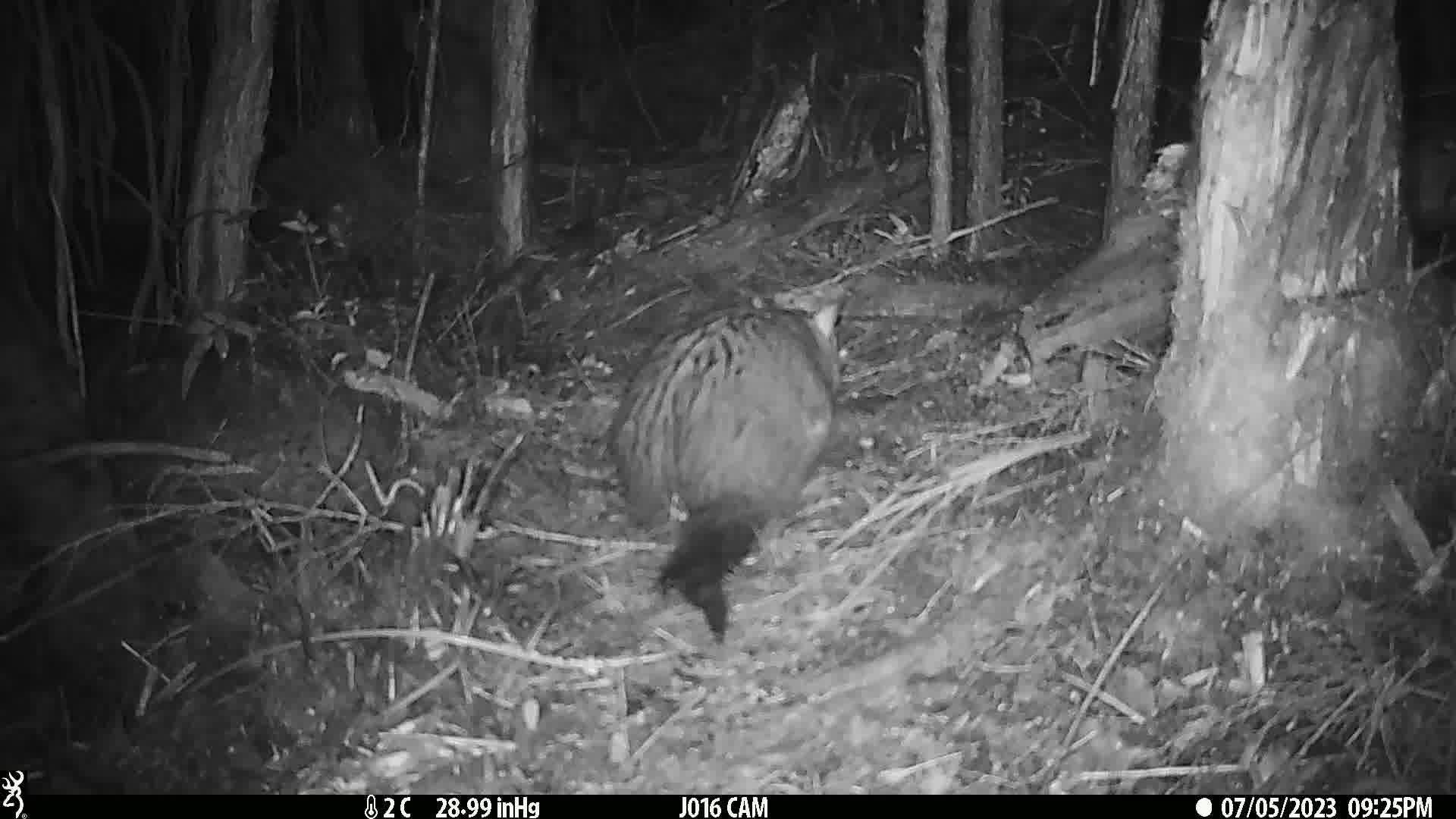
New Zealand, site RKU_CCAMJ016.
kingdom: Animalia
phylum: Chordata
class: Mammalia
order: Diprotodontia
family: Phalangeridae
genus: Trichosurus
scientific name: Trichosurus vulpecula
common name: common brushtail possum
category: possum